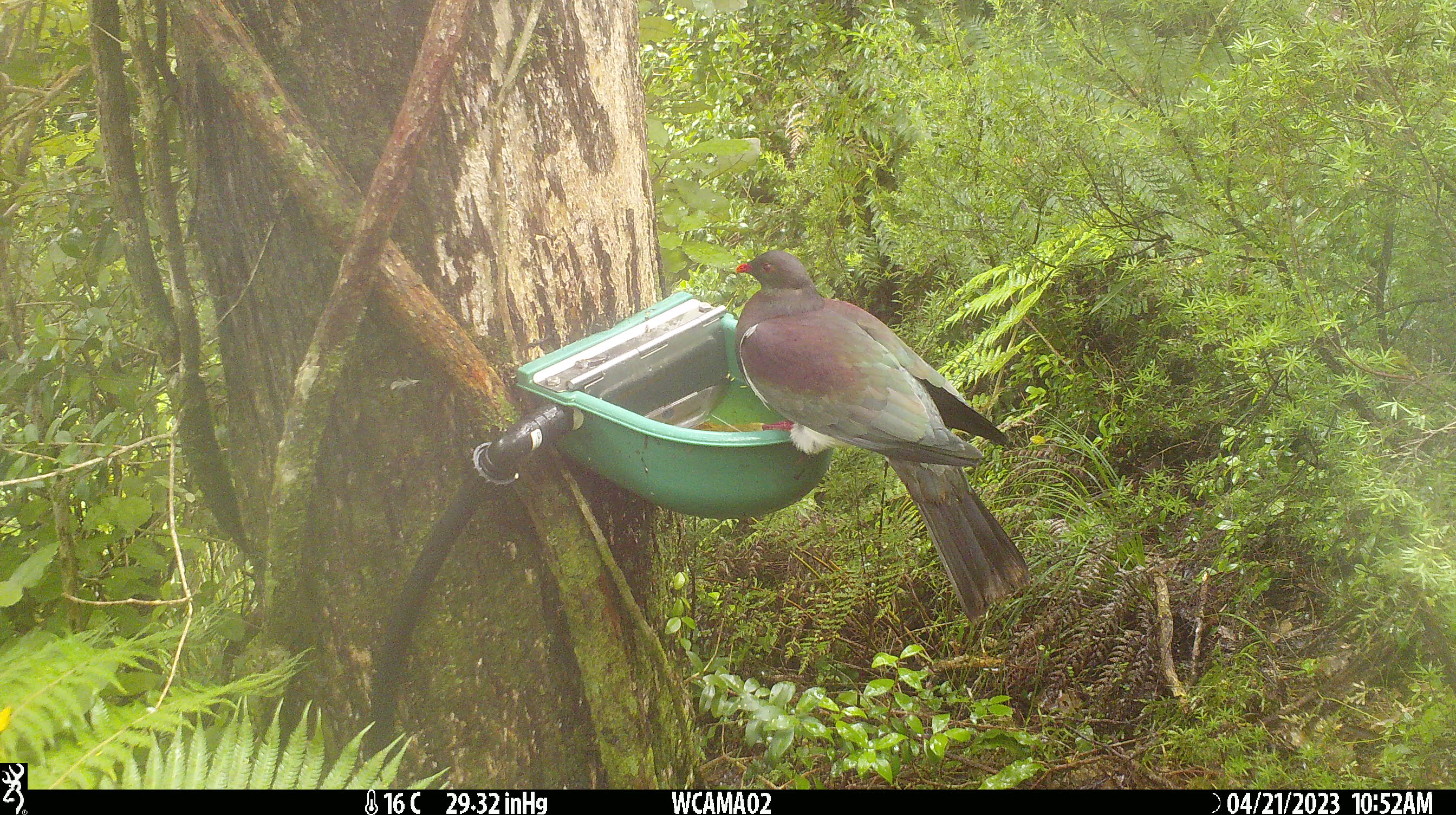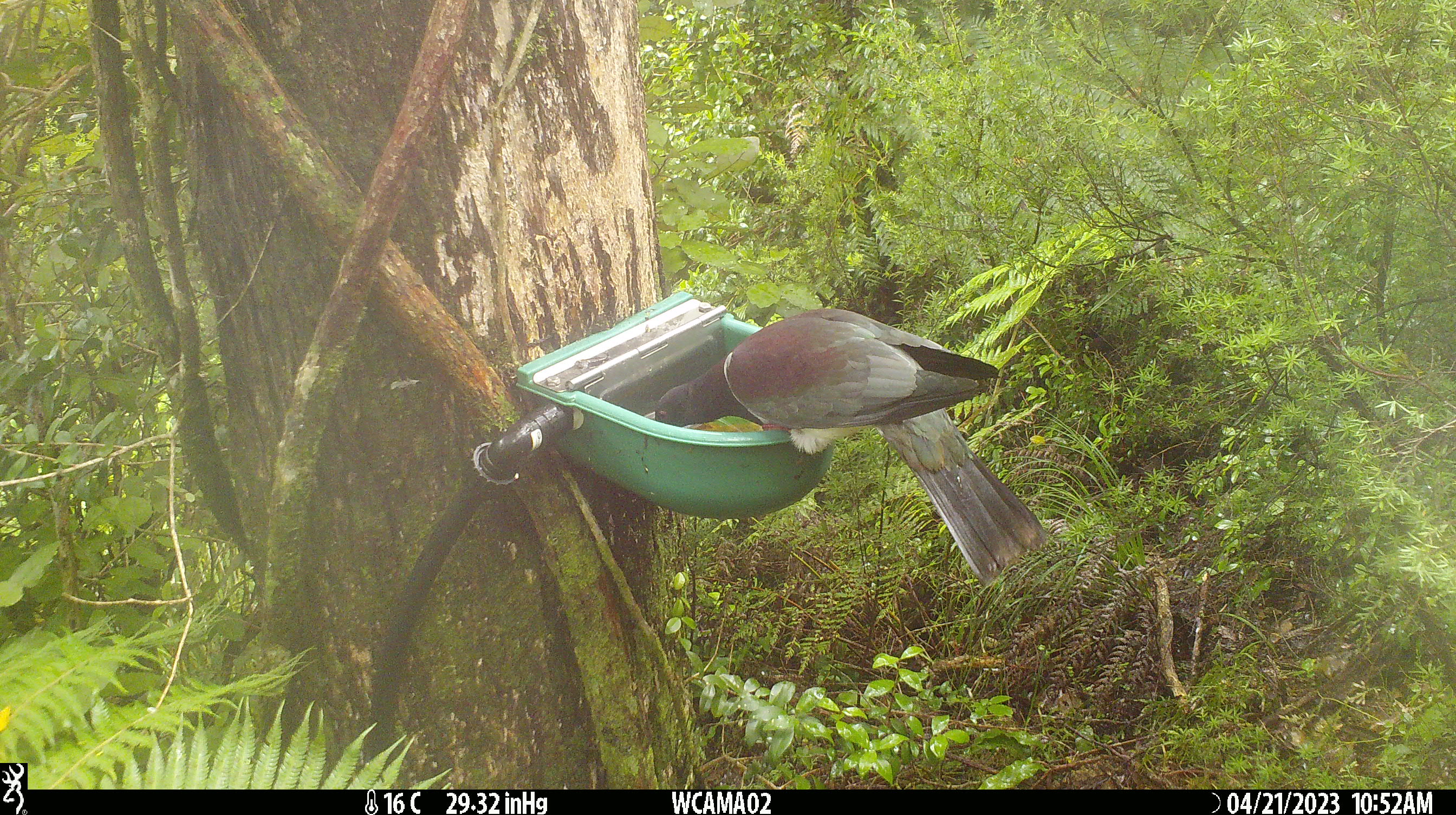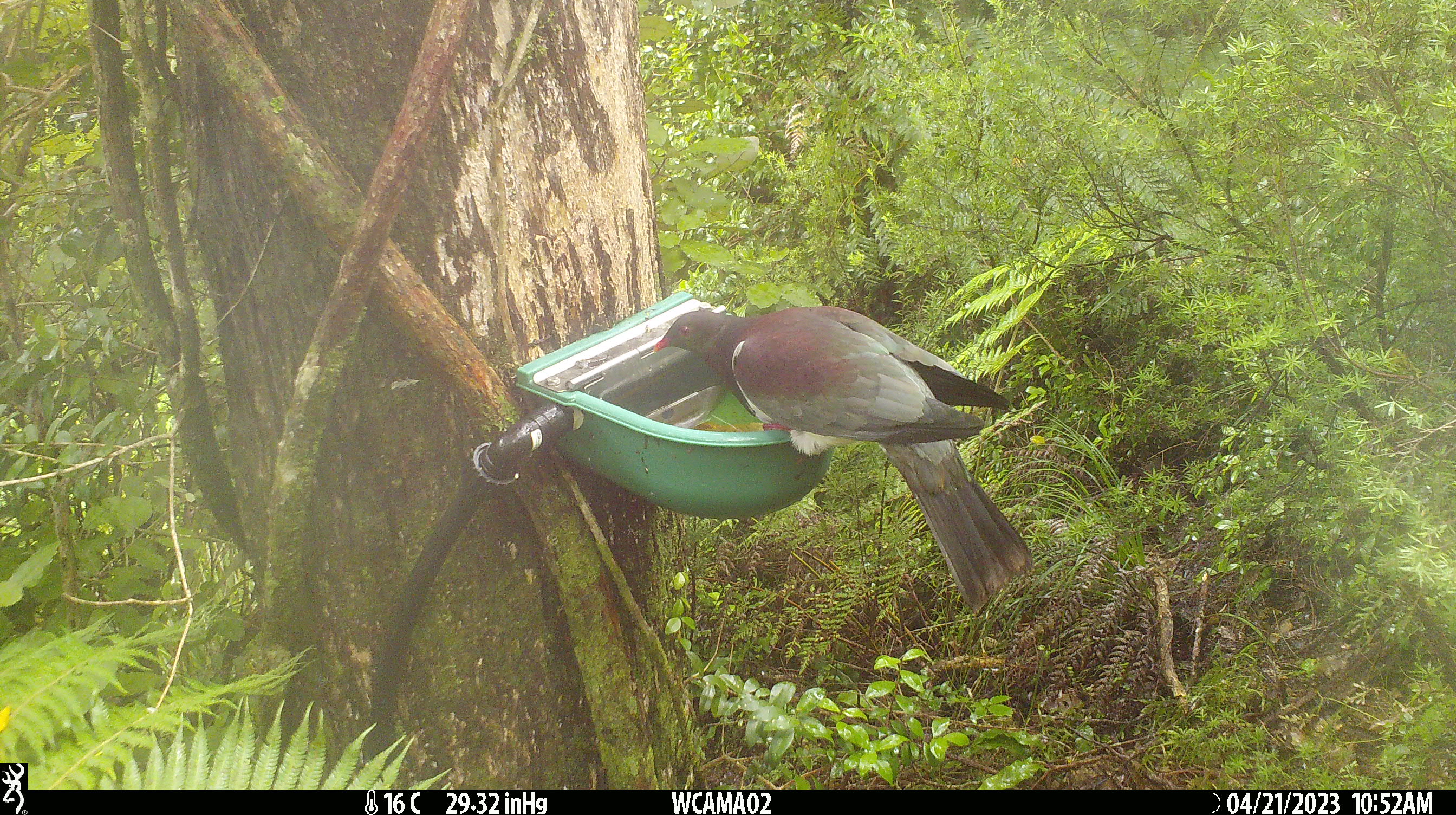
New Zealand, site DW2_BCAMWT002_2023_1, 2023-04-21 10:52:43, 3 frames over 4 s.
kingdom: Animalia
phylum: Chordata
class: Aves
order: Columbiformes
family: Columbidae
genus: Hemiphaga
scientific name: Hemiphaga novaeseelandiae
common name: new zealand pigeon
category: kereru